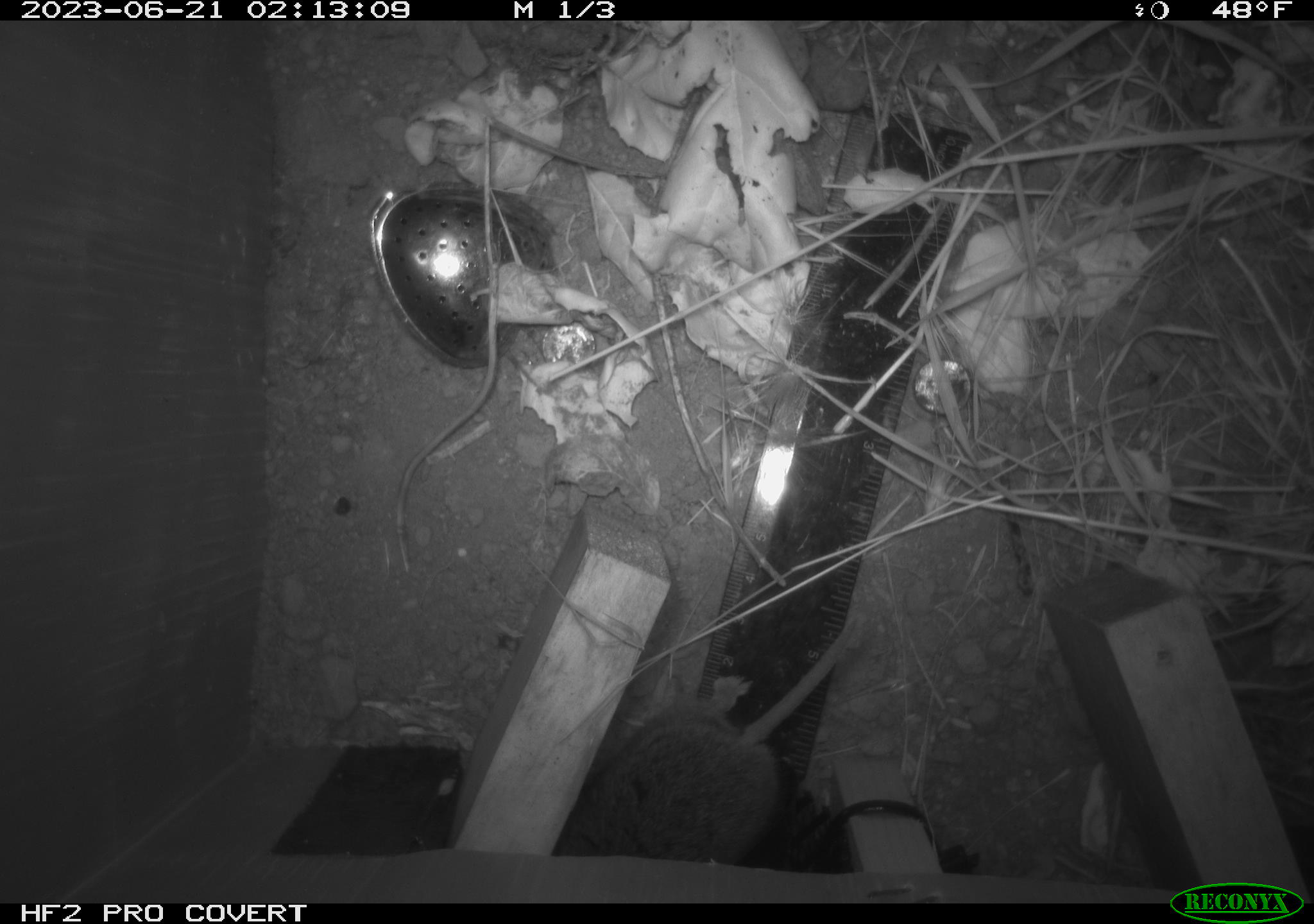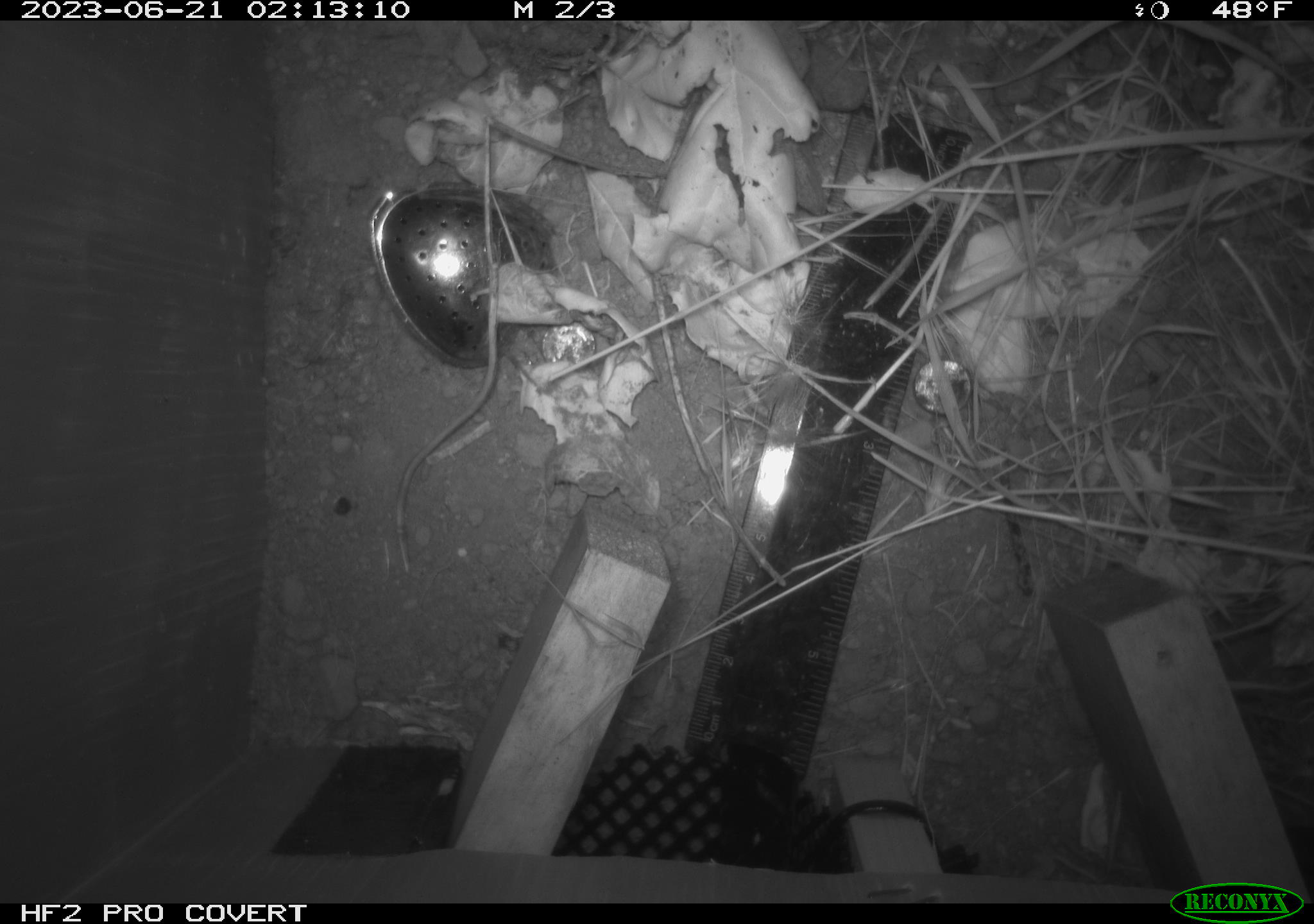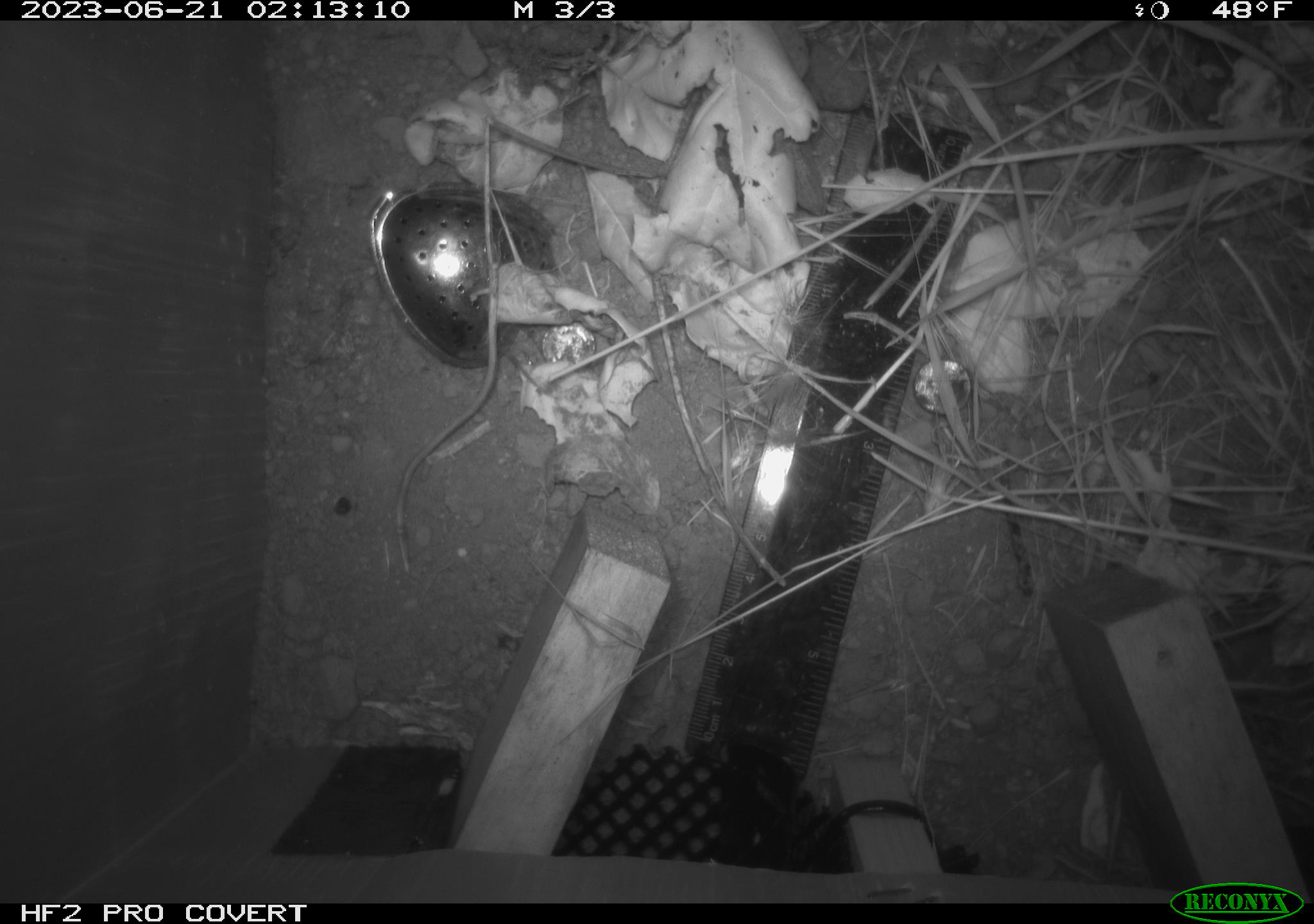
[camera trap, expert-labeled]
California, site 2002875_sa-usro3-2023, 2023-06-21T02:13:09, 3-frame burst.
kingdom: Animalia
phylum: Chordata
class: Mammalia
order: Rodentia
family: Cricetidae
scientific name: Arvicolinae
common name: voles, lemmings, and muskrats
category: arvicolinae subfamily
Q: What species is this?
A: Arvicolinae subfamily (voles, lemmings, and muskrats) (Arvicolinae).